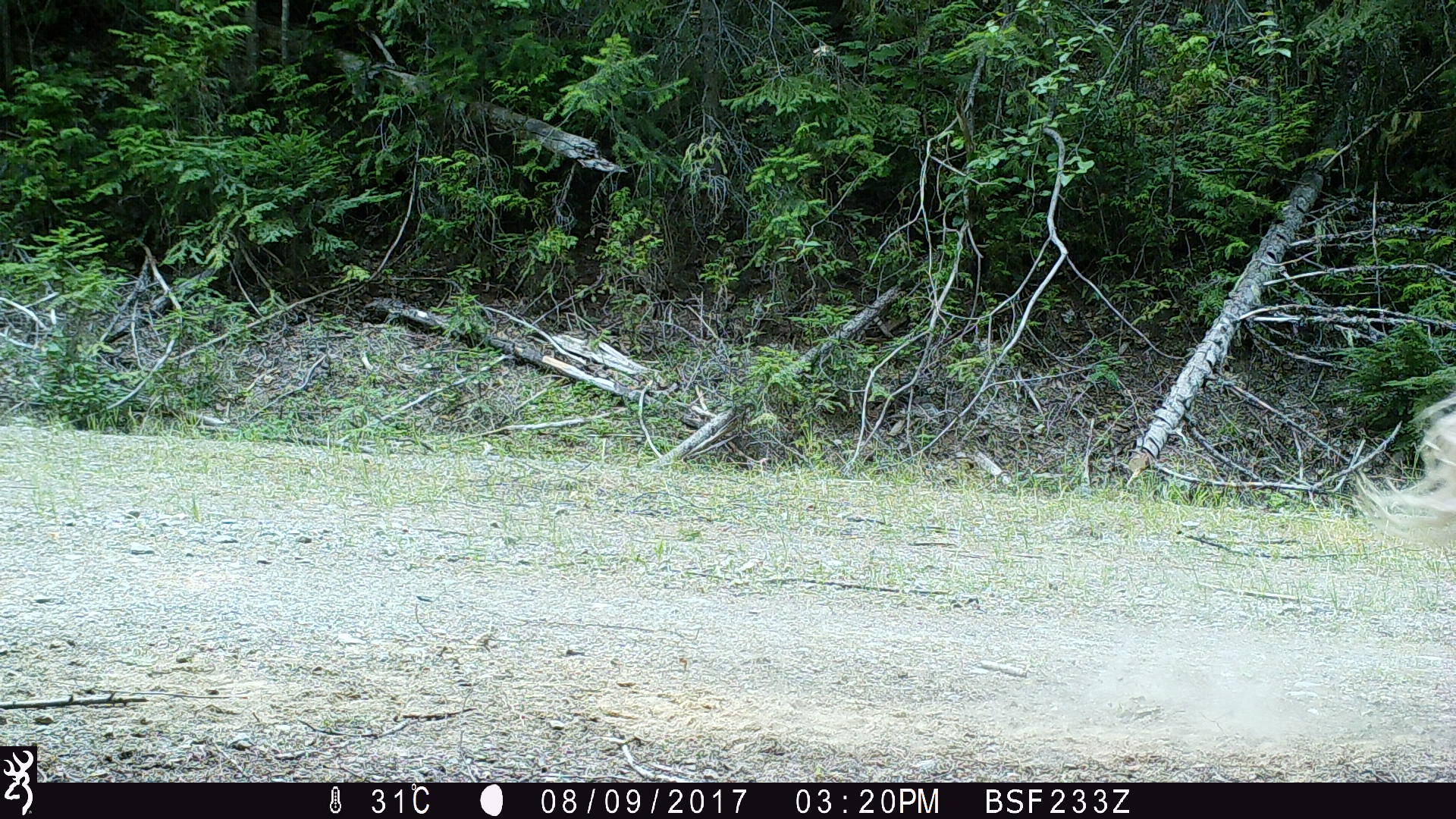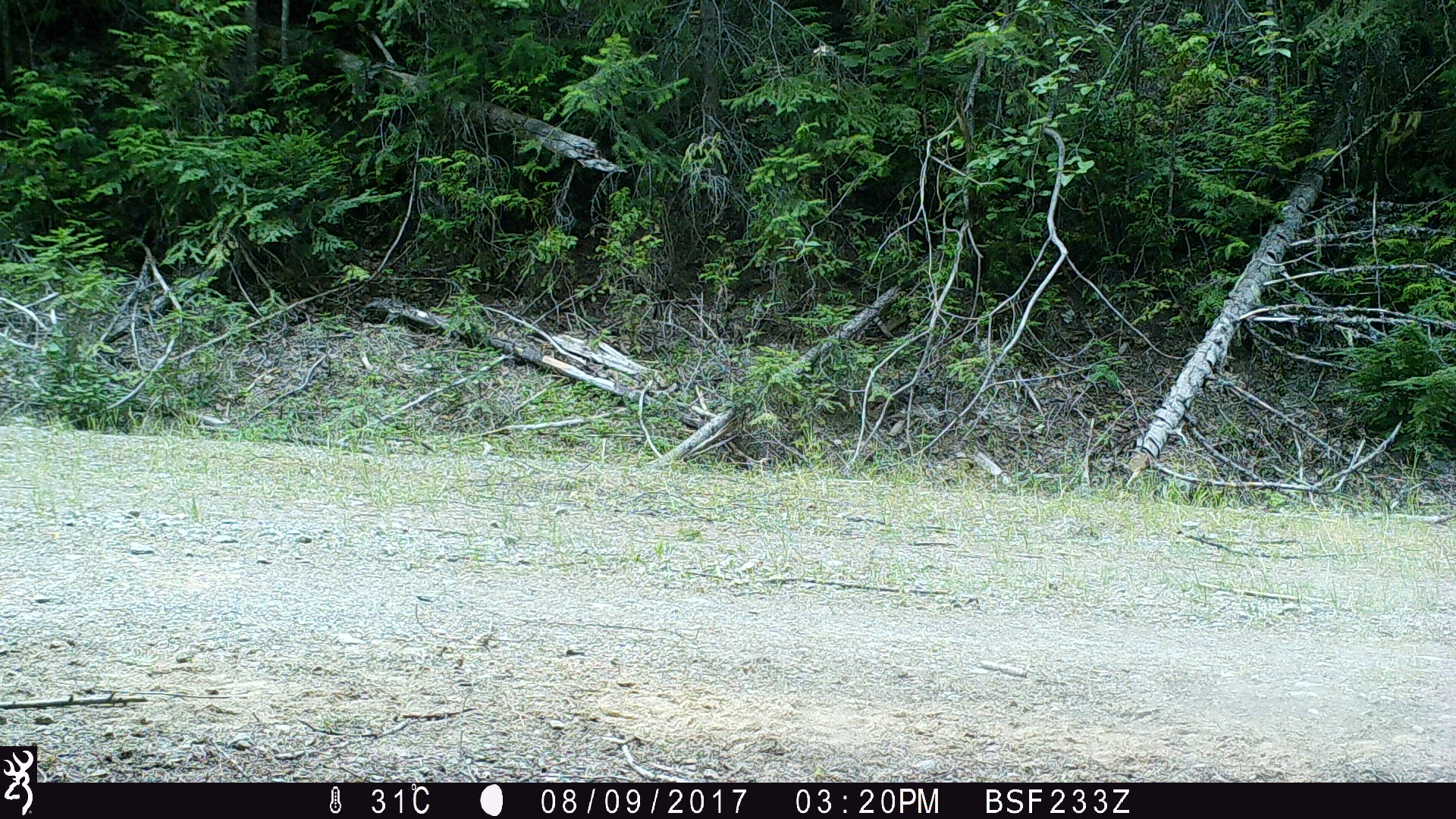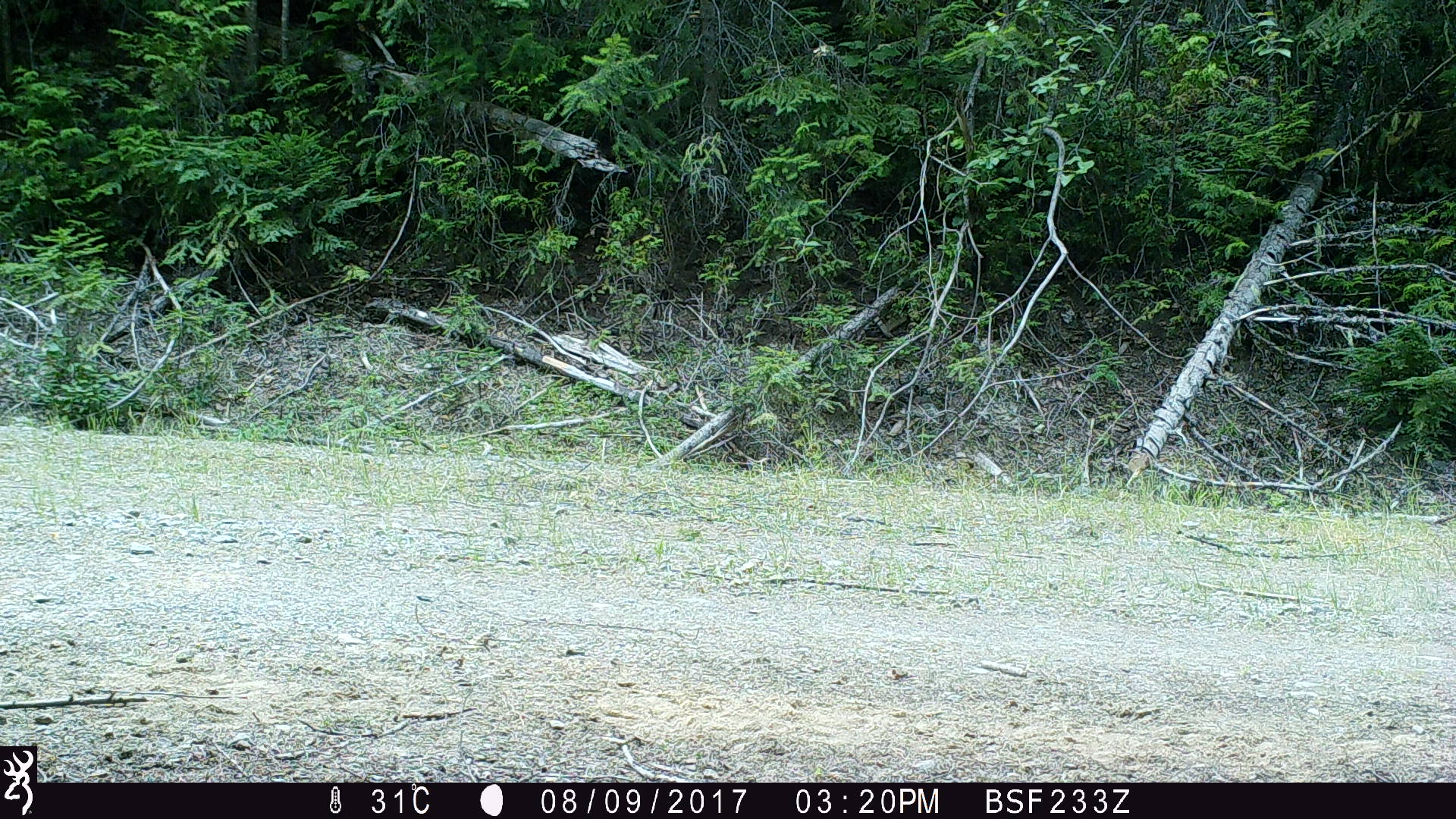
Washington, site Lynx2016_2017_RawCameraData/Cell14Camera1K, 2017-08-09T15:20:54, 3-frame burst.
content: unidentified animal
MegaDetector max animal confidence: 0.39